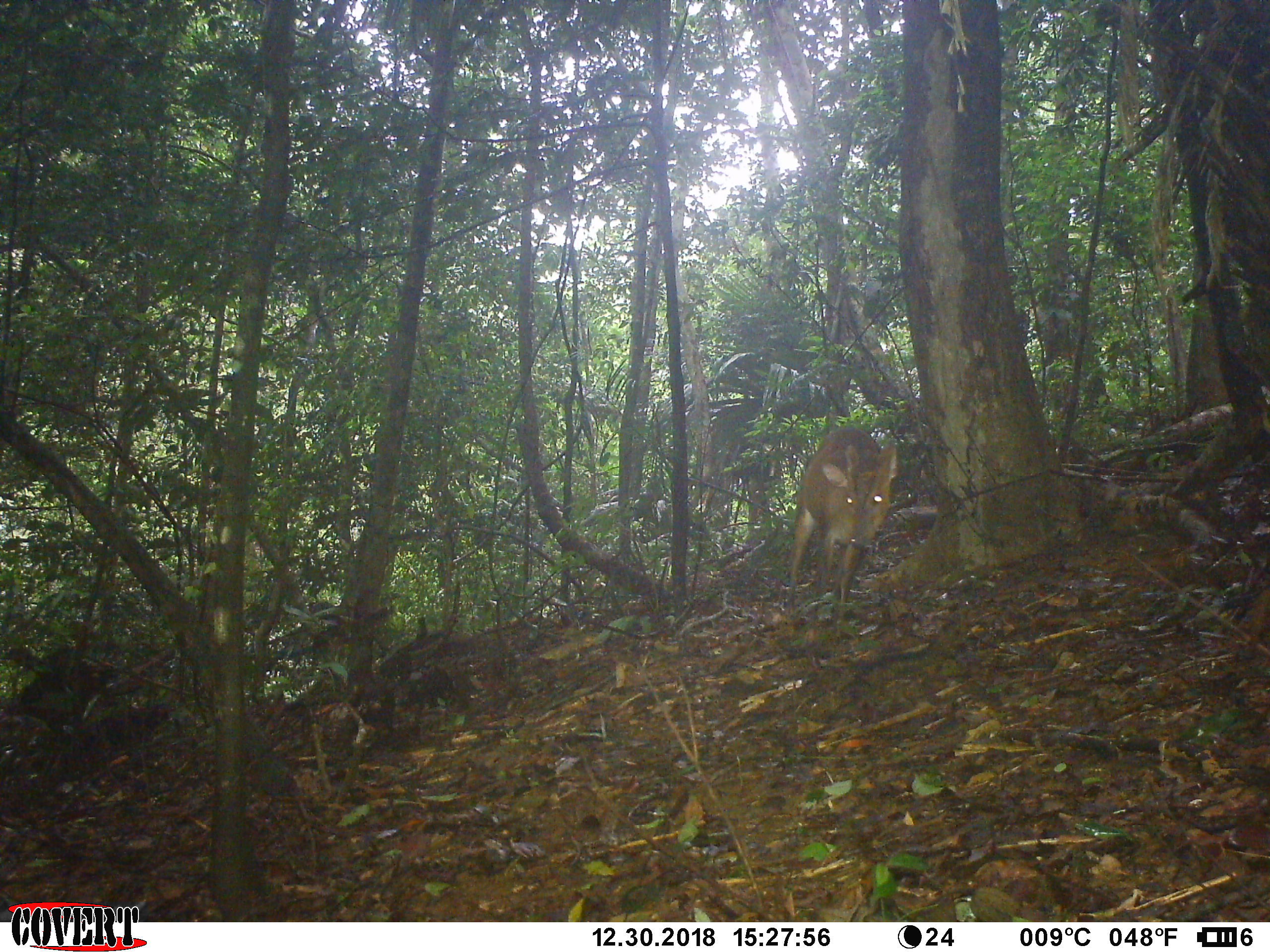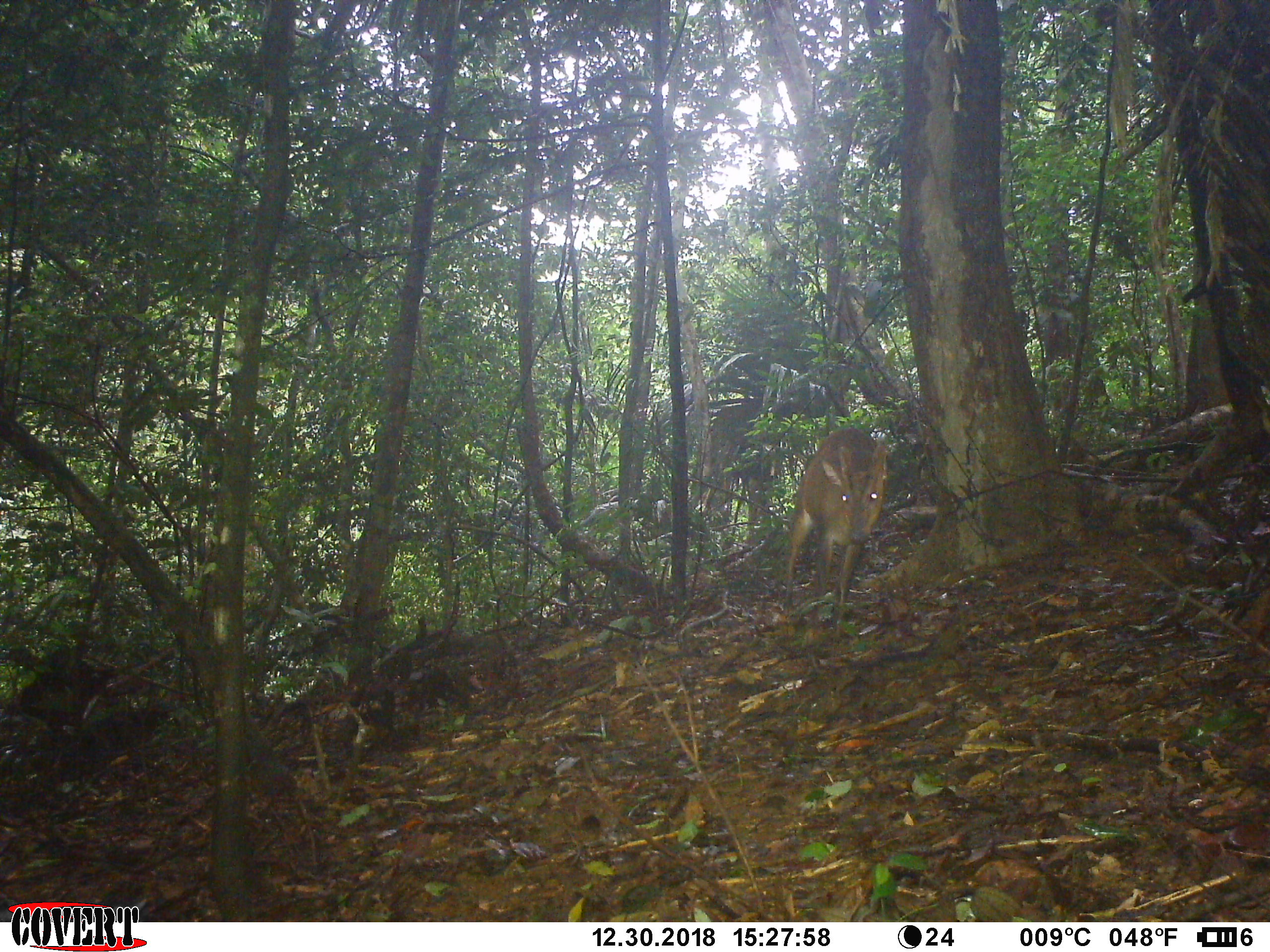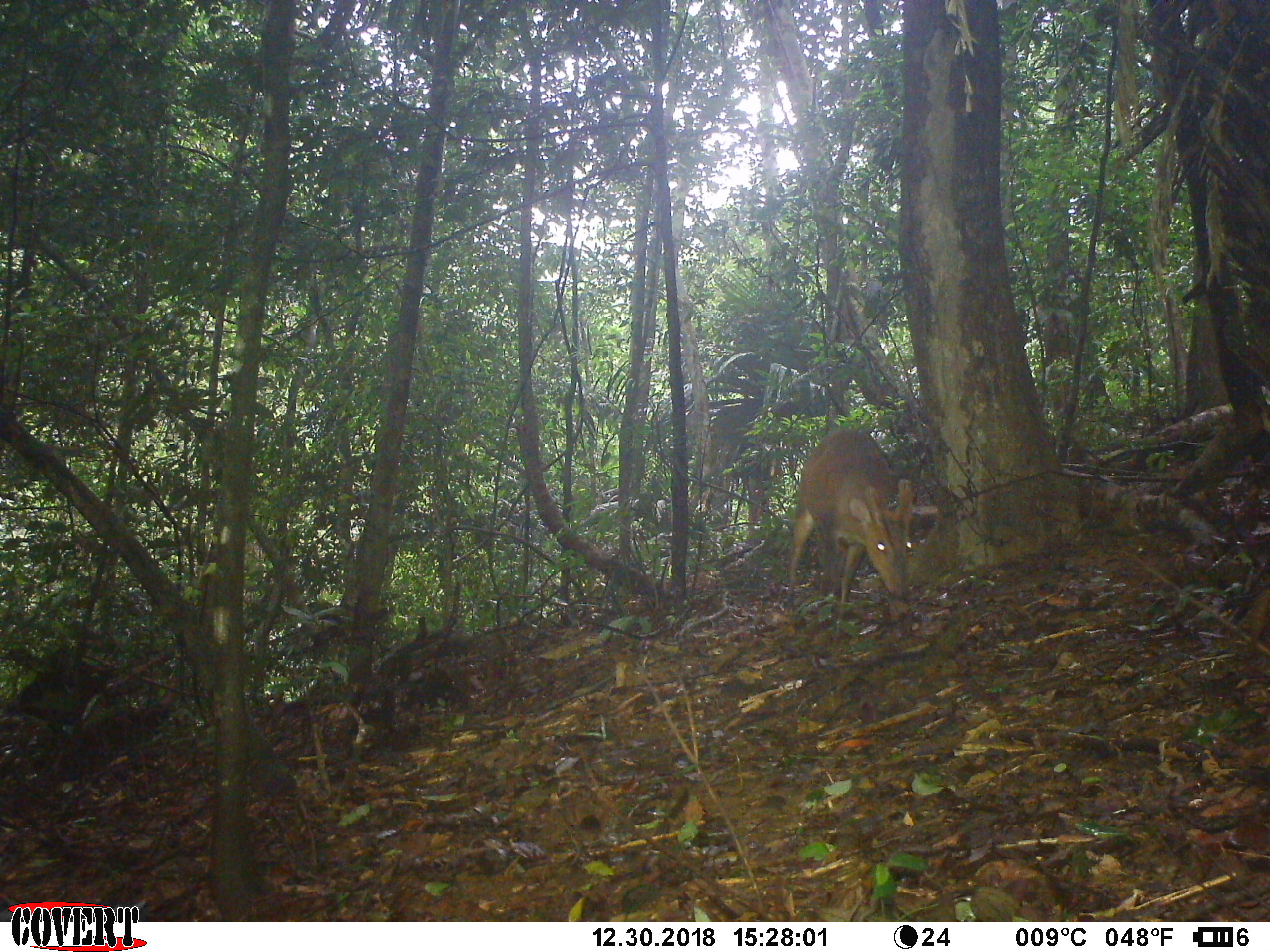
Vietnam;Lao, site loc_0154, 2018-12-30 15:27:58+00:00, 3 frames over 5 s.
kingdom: Animalia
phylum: Chordata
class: Mammalia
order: Artiodactyla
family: Cervidae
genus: Muntiacus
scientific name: Muntiacus vuquangensis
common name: large-antlered muntjac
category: large antlered muntjac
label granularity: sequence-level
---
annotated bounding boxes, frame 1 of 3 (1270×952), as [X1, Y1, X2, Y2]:
large antlered muntjac: [785, 427, 896, 641]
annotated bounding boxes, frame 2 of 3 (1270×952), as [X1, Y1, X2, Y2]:
large antlered muntjac: [785, 427, 888, 637]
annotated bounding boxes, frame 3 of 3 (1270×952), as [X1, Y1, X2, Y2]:
large antlered muntjac: [787, 428, 914, 646]